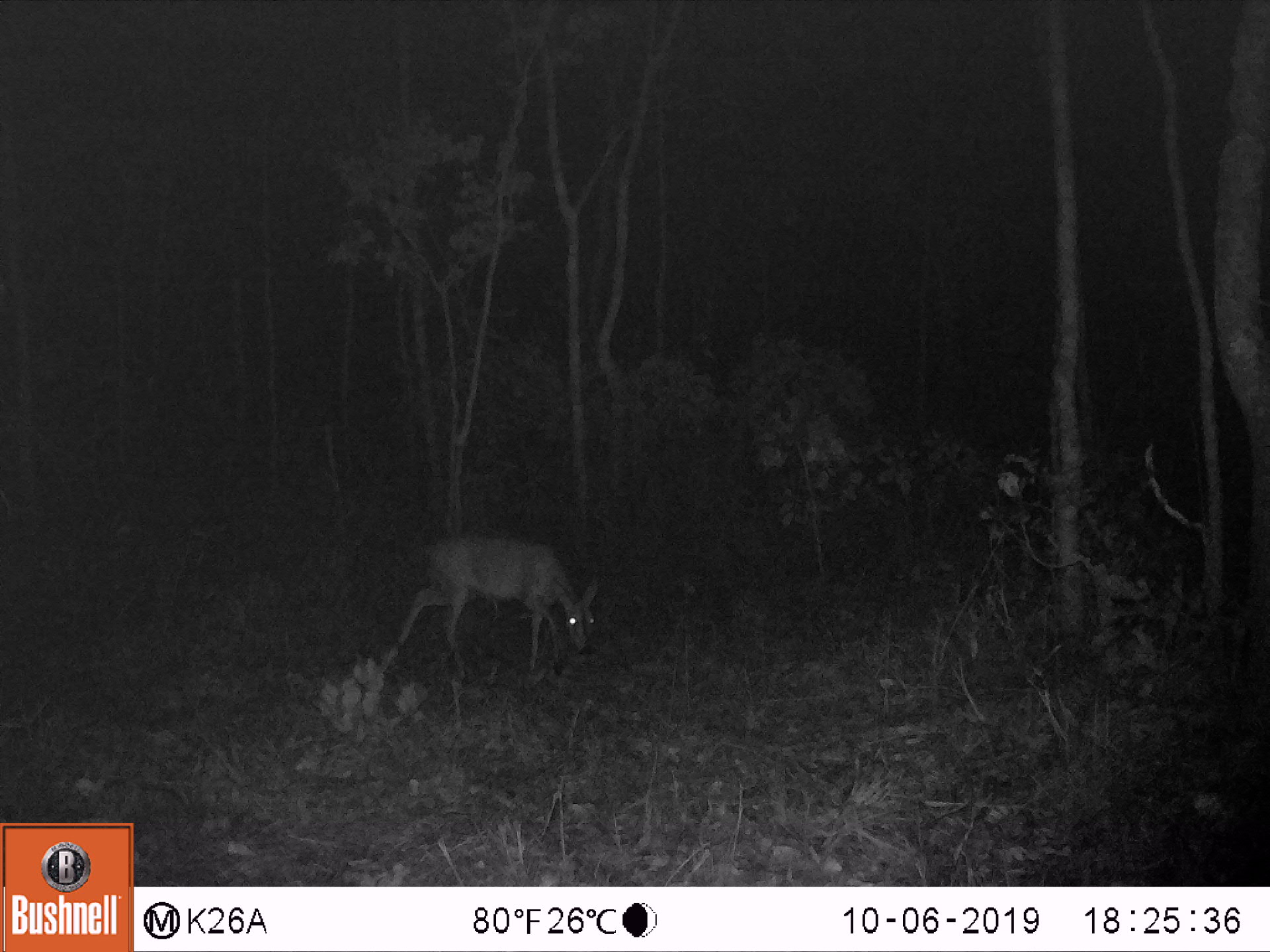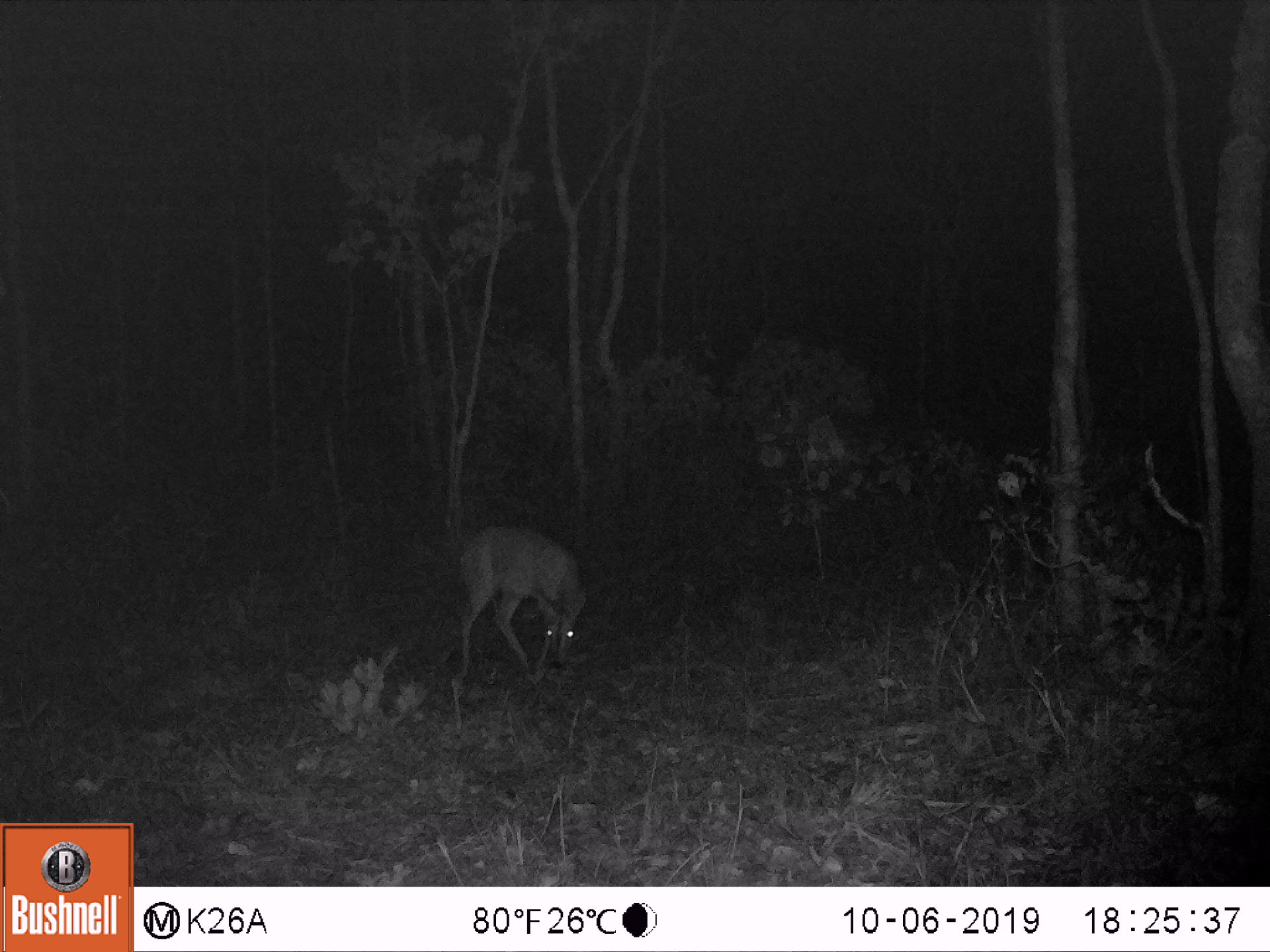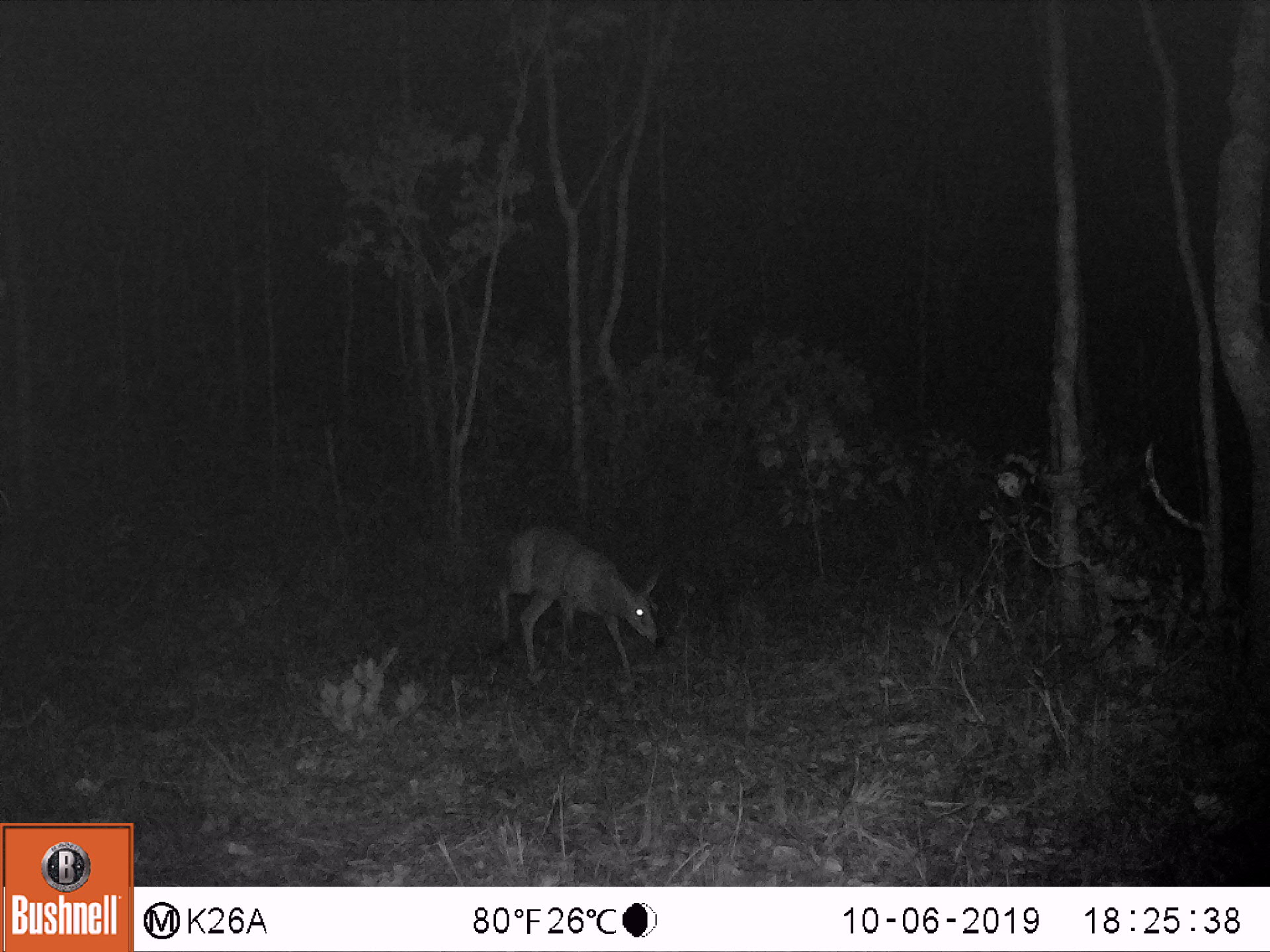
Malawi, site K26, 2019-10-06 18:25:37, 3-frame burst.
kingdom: Animalia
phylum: Chordata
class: Mammalia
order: Artiodactyla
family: Bovidae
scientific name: Antilopinae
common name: small antelope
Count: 1.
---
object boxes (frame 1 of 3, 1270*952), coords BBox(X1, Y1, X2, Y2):
small antelope: BBox(391, 534, 601, 676)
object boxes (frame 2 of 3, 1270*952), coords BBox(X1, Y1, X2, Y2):
small antelope: BBox(456, 524, 590, 675)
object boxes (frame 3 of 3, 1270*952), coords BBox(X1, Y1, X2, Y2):
small antelope: BBox(492, 524, 664, 680)